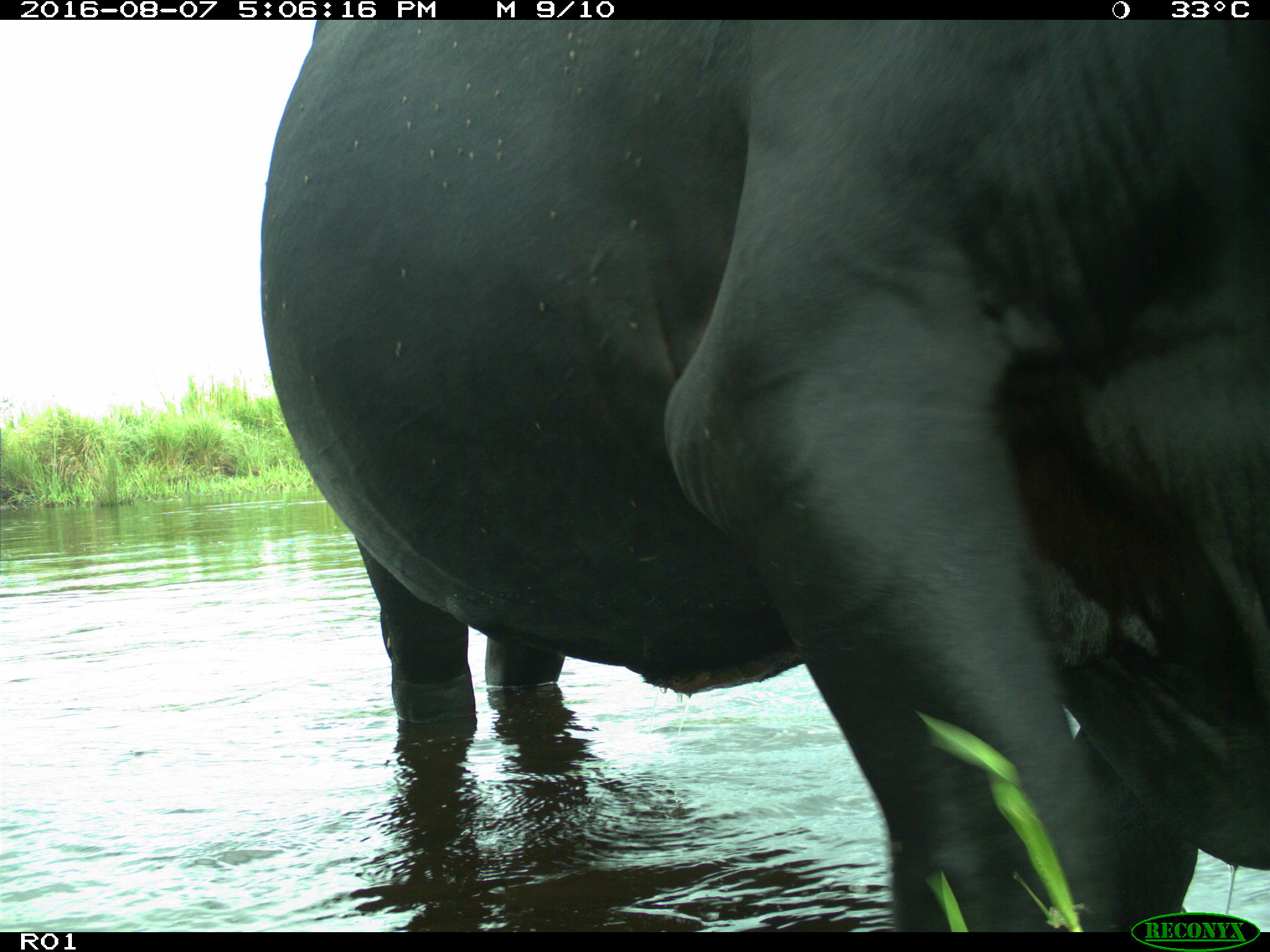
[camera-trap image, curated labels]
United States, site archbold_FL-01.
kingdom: Animalia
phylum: Chordata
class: Mammalia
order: Artiodactyla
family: Bovidae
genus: Bos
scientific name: Bos taurus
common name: domestic cow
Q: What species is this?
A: Bos taurus (domestic cow).